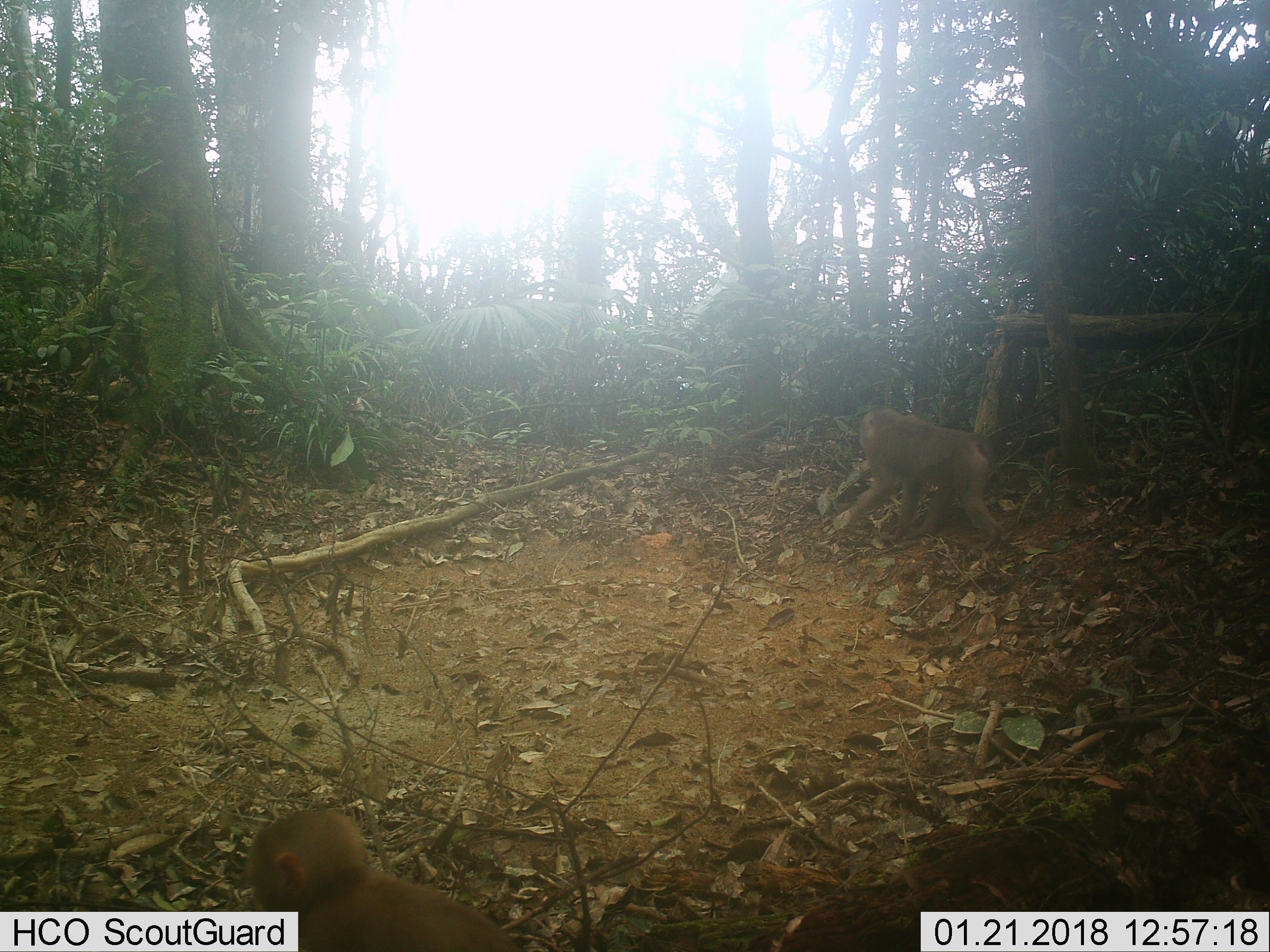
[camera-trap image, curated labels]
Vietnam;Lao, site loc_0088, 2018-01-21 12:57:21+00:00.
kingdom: Animalia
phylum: Chordata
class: Mammalia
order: Primates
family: Cercopithecidae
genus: Macaca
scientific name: Macaca nemestrina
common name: pig-tailed macaque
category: pig tailed macaque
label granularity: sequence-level